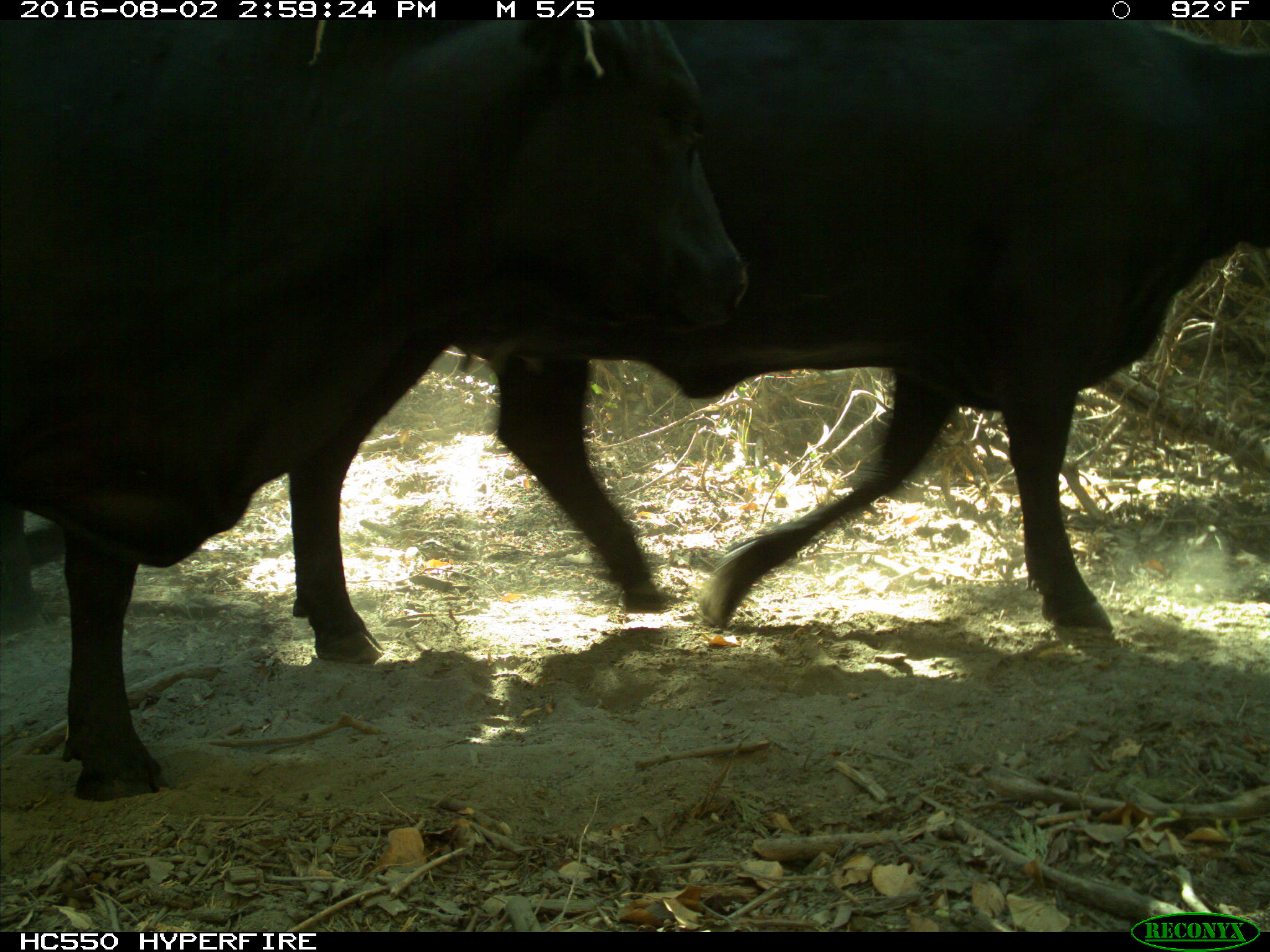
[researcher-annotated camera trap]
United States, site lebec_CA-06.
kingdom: Animalia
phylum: Chordata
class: Mammalia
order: Artiodactyla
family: Bovidae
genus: Bos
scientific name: Bos taurus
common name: domestic cow